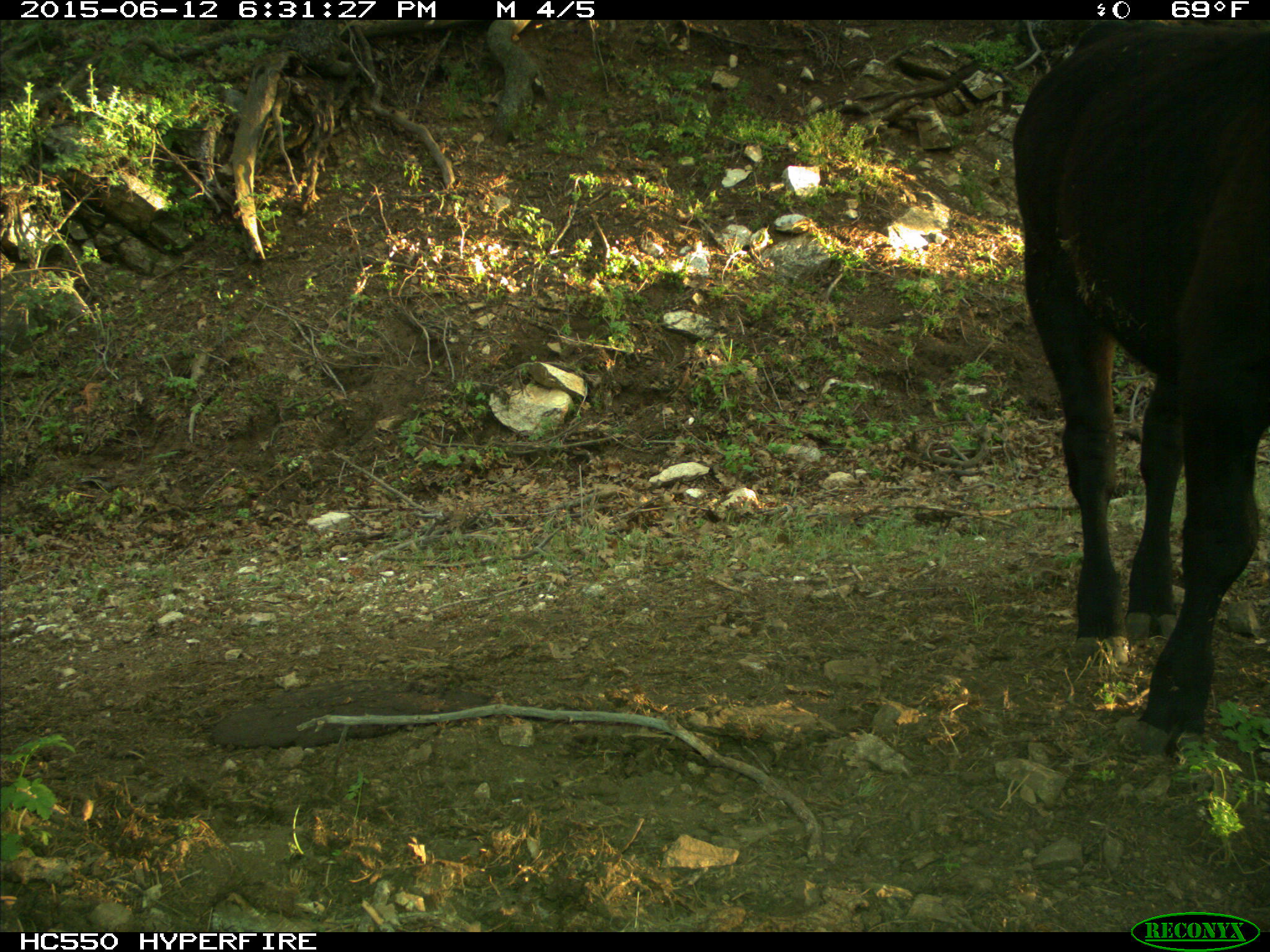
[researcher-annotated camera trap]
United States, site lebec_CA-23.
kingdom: Animalia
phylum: Chordata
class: Mammalia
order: Artiodactyla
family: Bovidae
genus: Bos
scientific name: Bos taurus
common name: domestic cow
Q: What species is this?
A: Bos taurus (domestic cow).